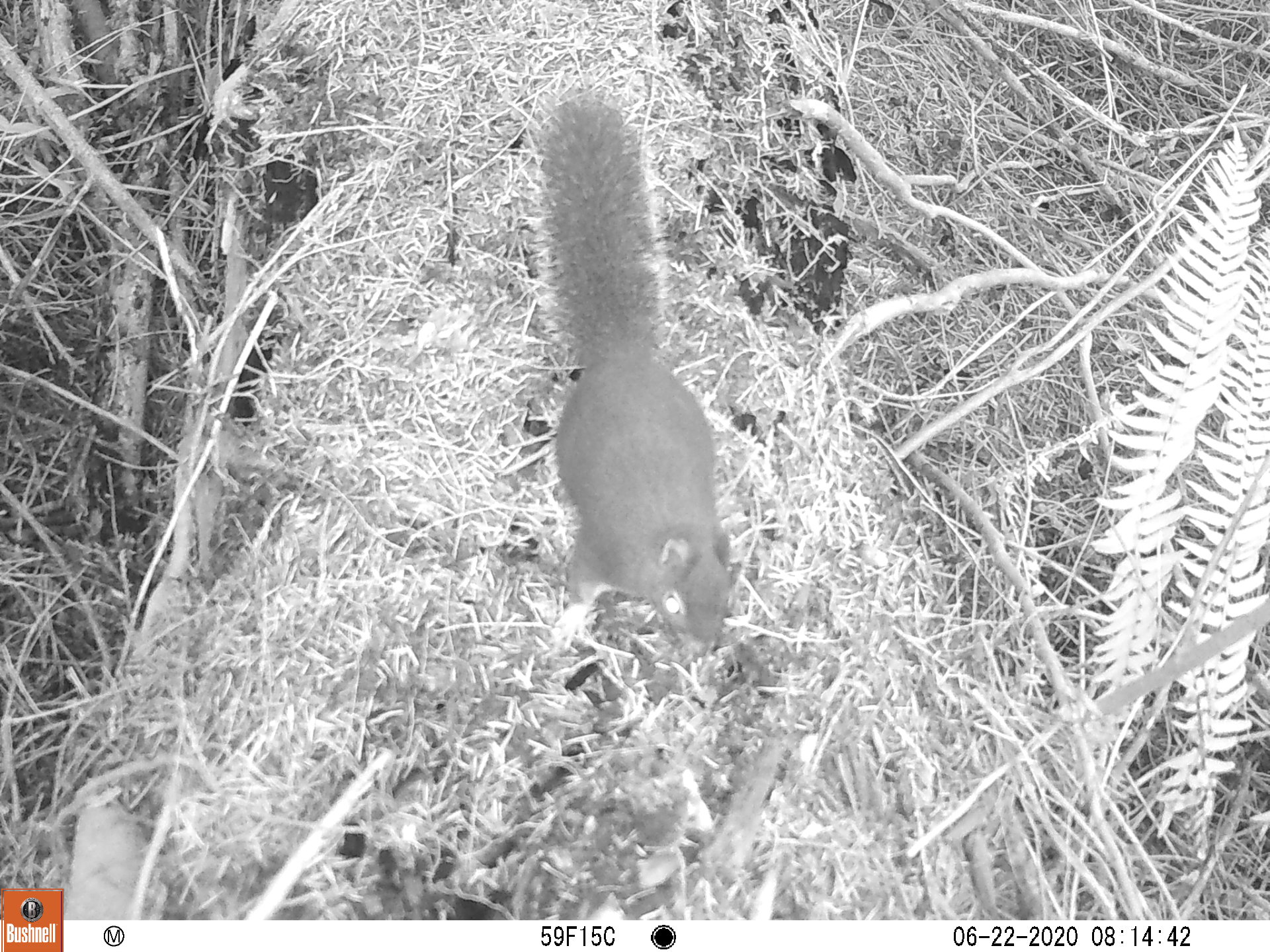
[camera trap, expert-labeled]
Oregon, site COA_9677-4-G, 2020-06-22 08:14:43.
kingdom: Animalia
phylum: Chordata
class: Mammalia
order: Rodentia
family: Sciuridae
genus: Tamiasciurus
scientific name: Tamiasciurus douglasii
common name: douglas squirrel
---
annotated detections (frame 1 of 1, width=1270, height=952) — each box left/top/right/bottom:
douglas squirrel: 526/95/737/662